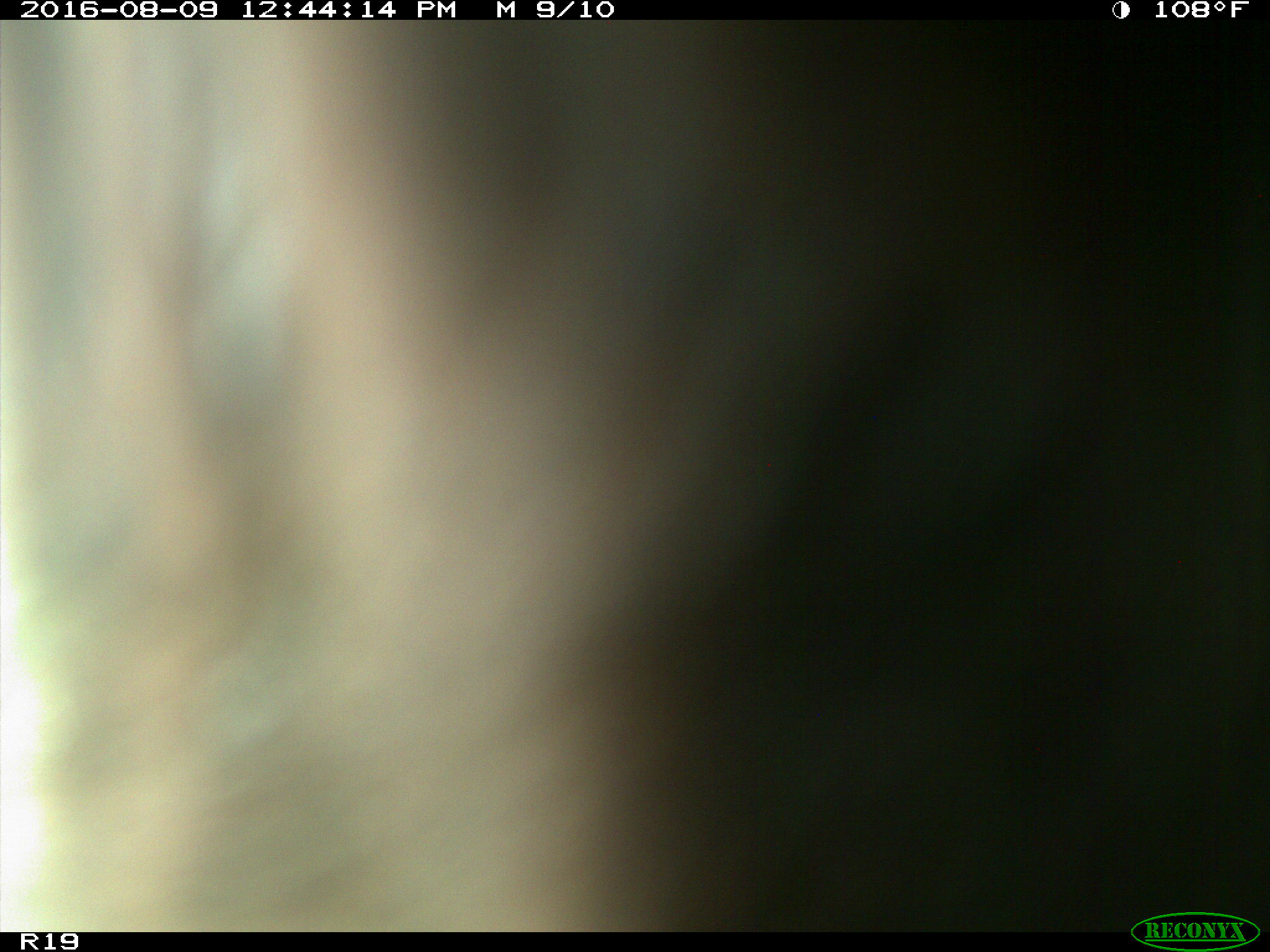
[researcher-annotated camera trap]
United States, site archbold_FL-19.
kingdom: Animalia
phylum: Chordata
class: Mammalia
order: Artiodactyla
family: Bovidae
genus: Bos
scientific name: Bos taurus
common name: domestic cow